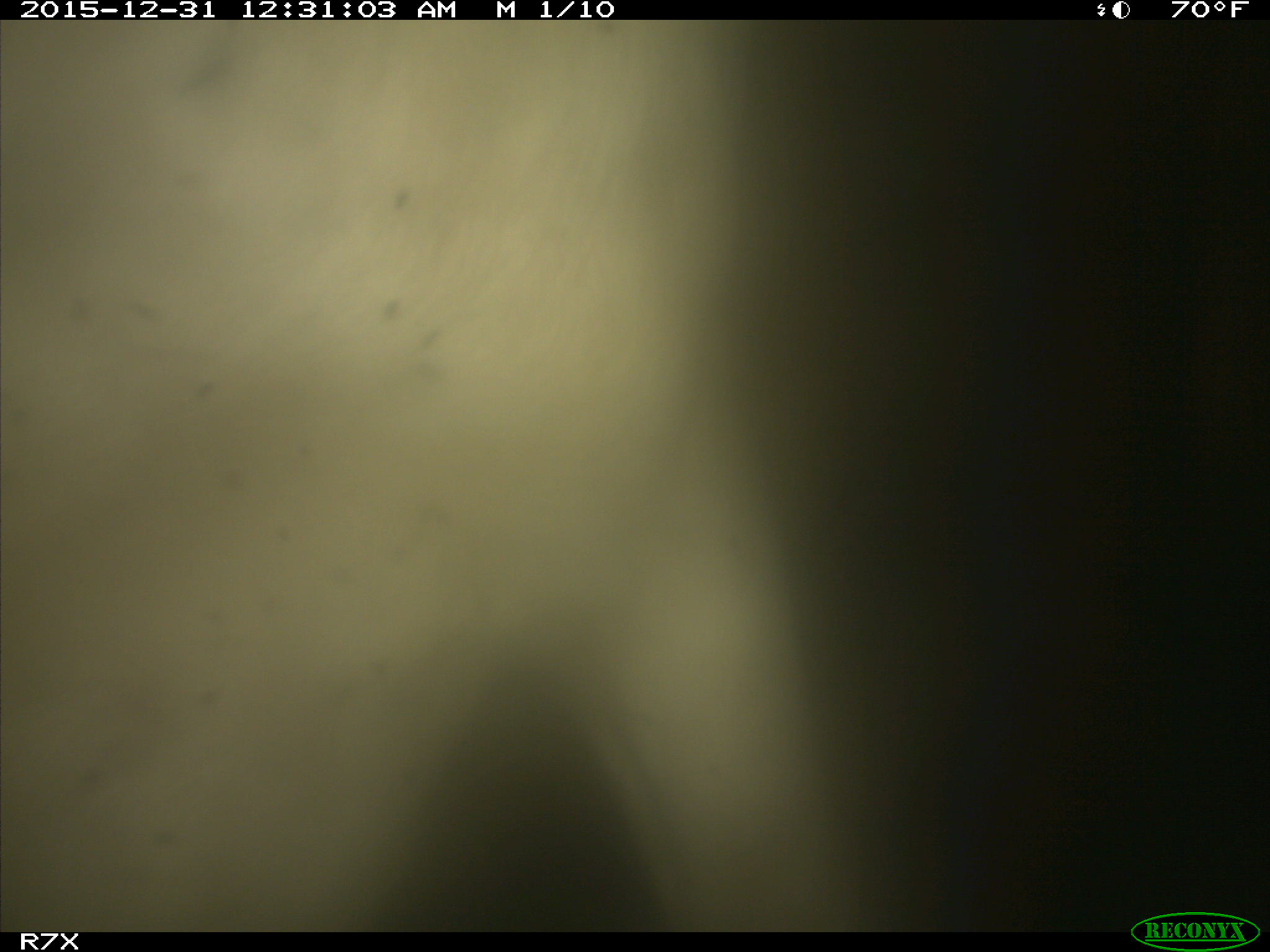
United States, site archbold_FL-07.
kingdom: Animalia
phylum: Chordata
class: Mammalia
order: Artiodactyla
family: Bovidae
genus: Bos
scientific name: Bos taurus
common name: domestic cow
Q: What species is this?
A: Bos taurus (domestic cow).